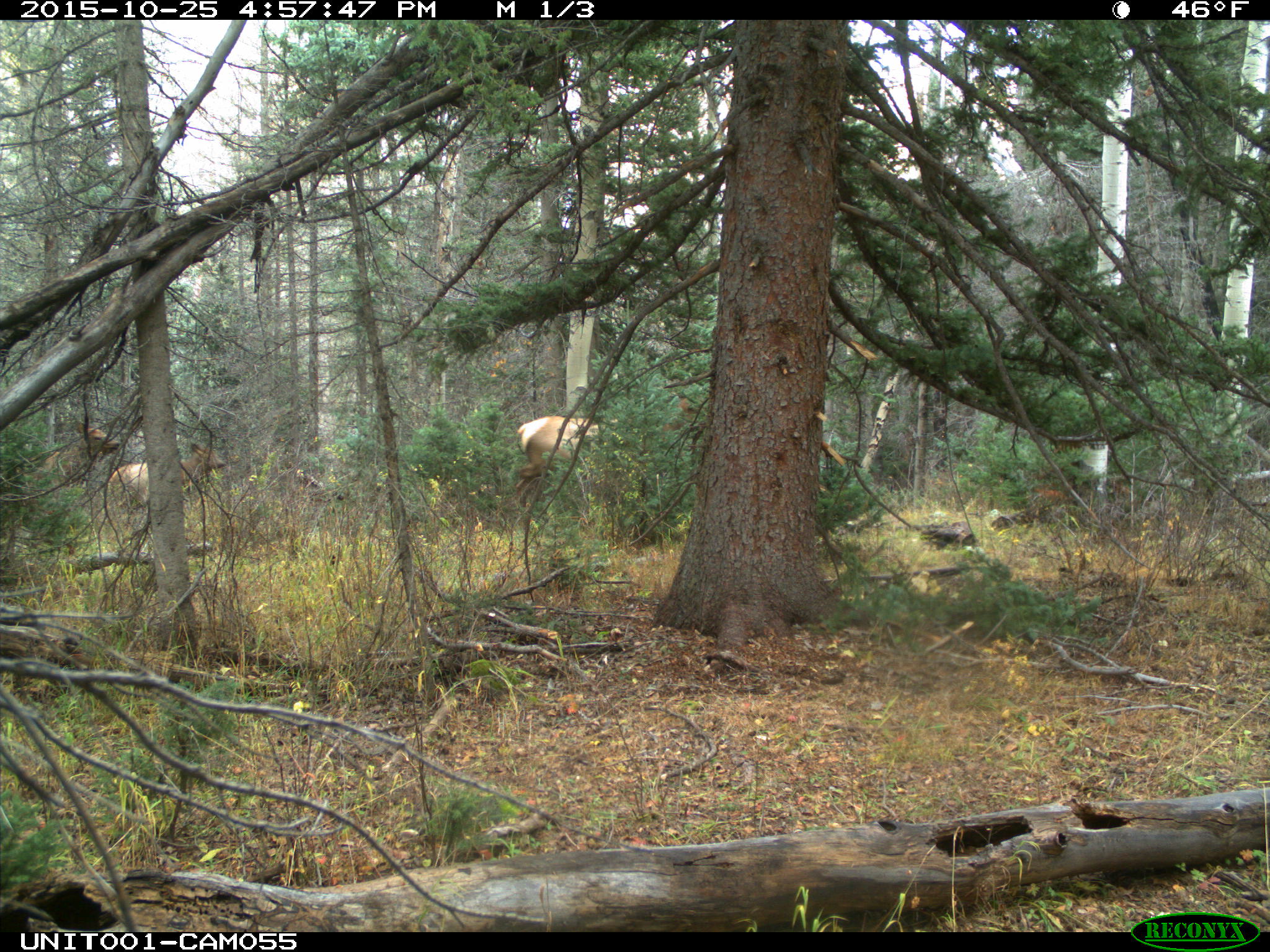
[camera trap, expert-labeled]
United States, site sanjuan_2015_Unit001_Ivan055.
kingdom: Animalia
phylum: Chordata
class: Mammalia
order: Artiodactyla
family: Cervidae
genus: Cervus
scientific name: Cervus elaphus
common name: red deer